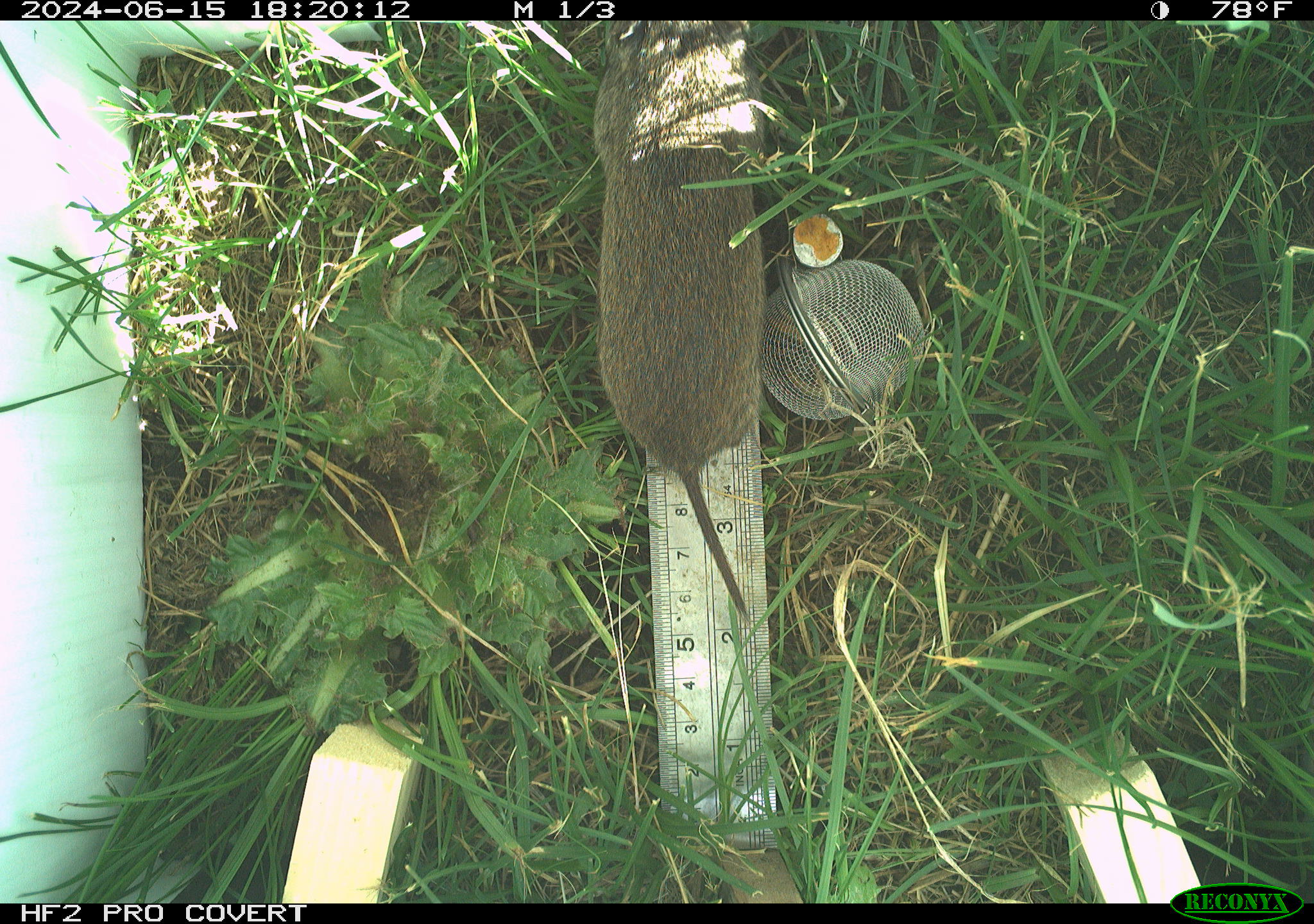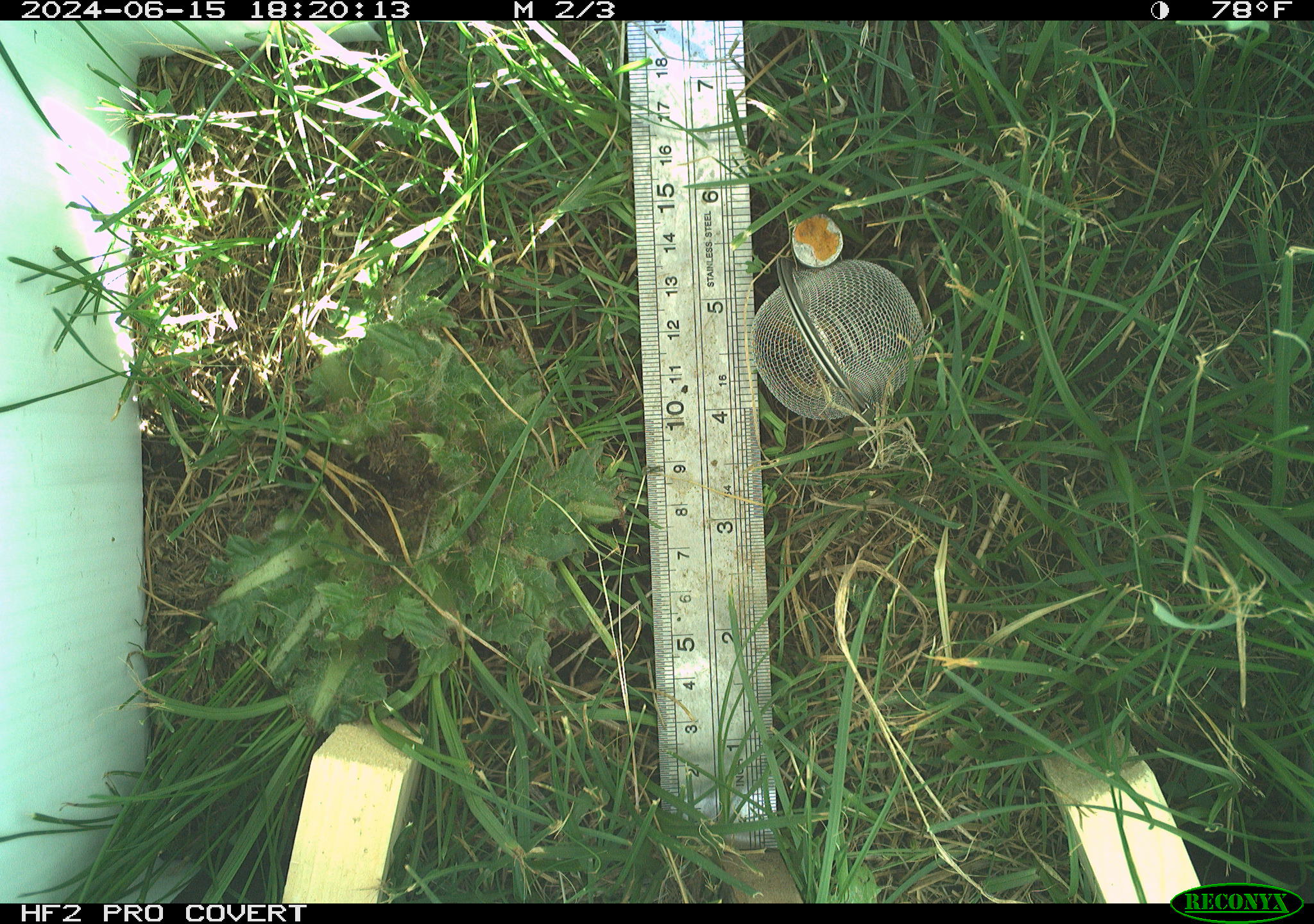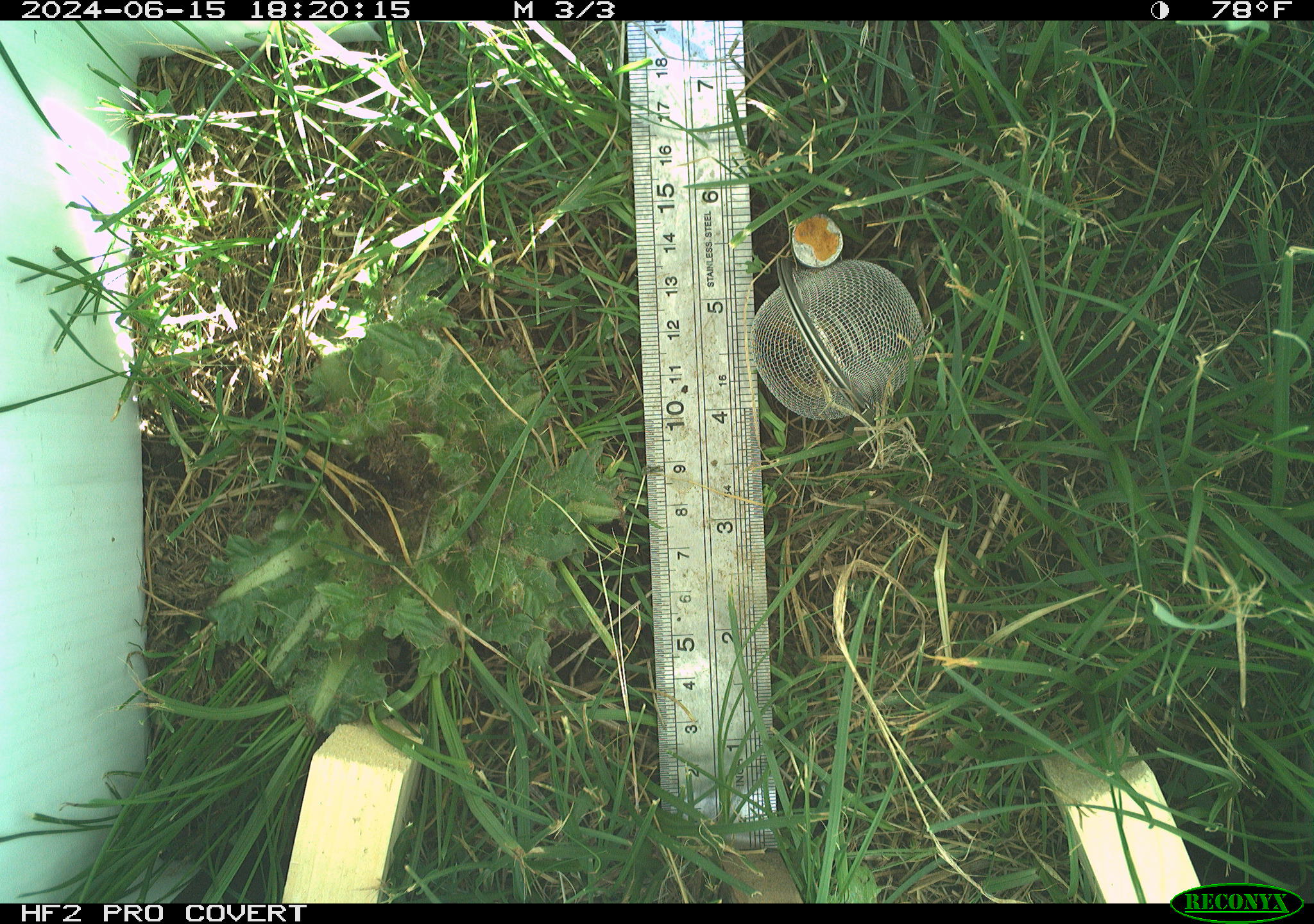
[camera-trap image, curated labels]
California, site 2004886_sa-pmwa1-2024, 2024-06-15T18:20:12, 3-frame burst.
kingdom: Animalia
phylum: Chordata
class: Mammalia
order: Rodentia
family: Cricetidae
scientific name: Arvicolinae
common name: voles, lemmings, and muskrats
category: arvicolinae subfamily